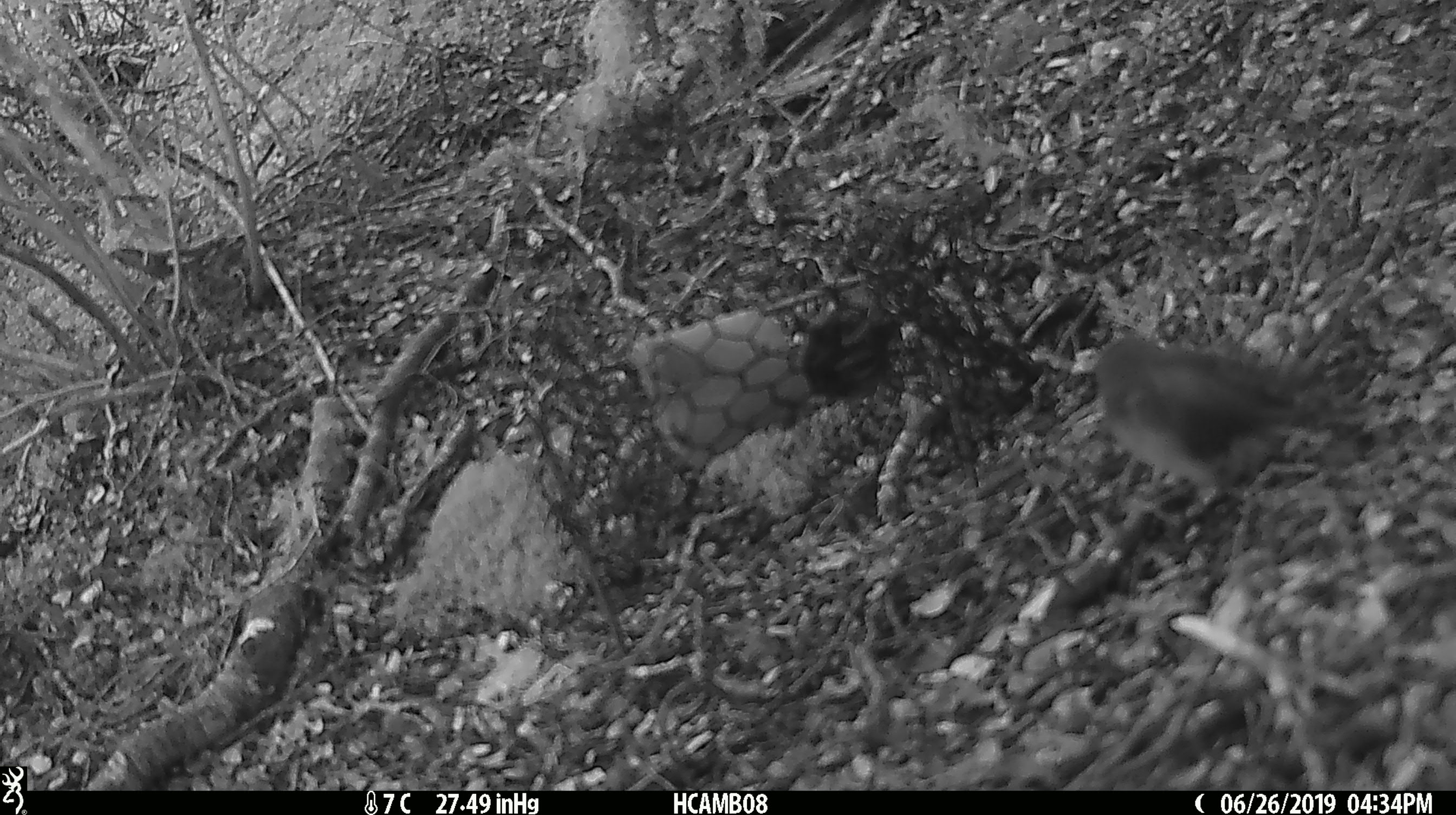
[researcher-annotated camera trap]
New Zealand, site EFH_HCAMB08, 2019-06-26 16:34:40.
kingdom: Animalia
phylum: Chordata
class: Aves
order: Passeriformes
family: Petroicidae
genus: Petroica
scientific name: Petroica macrocephala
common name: tomtit